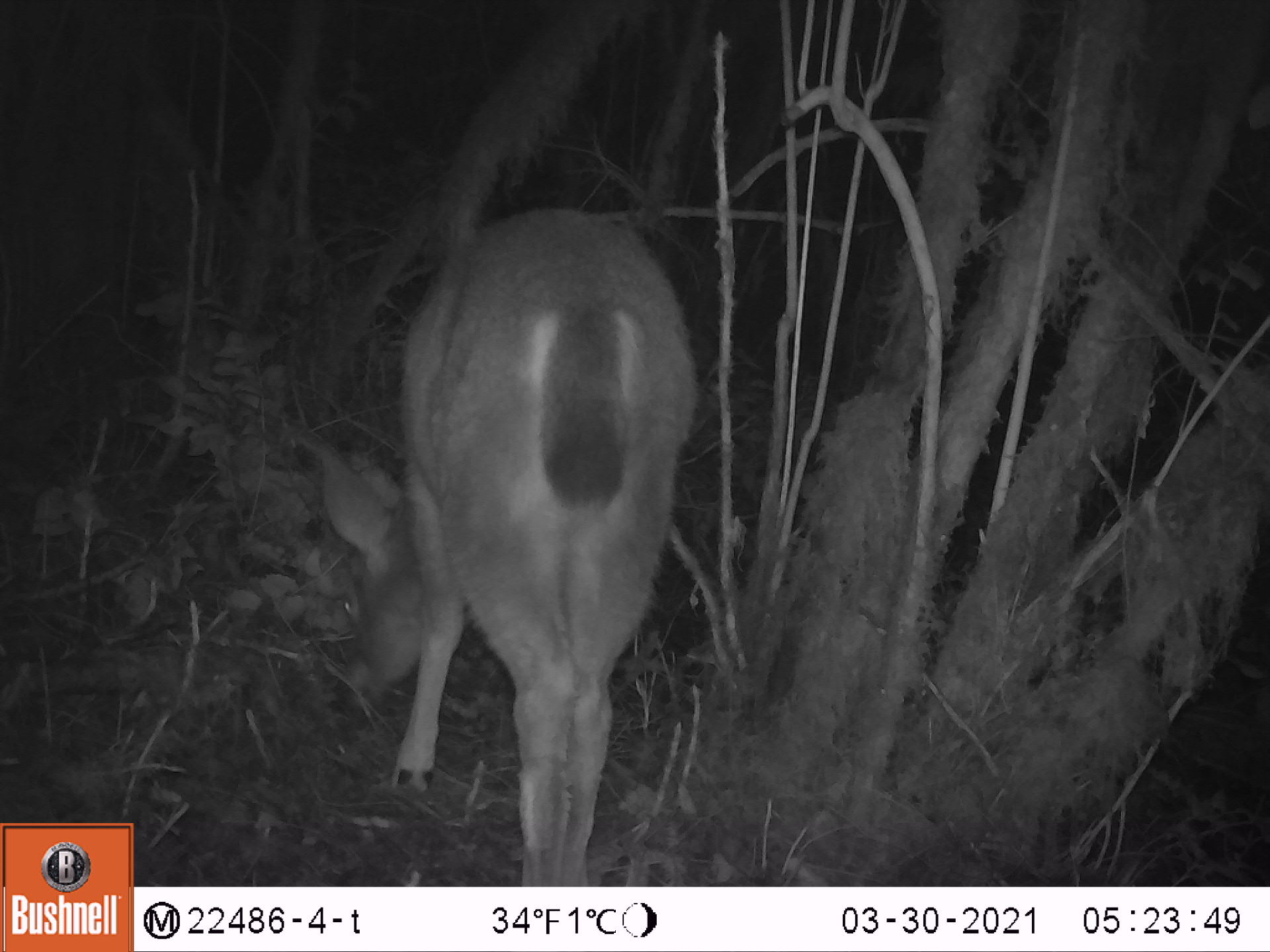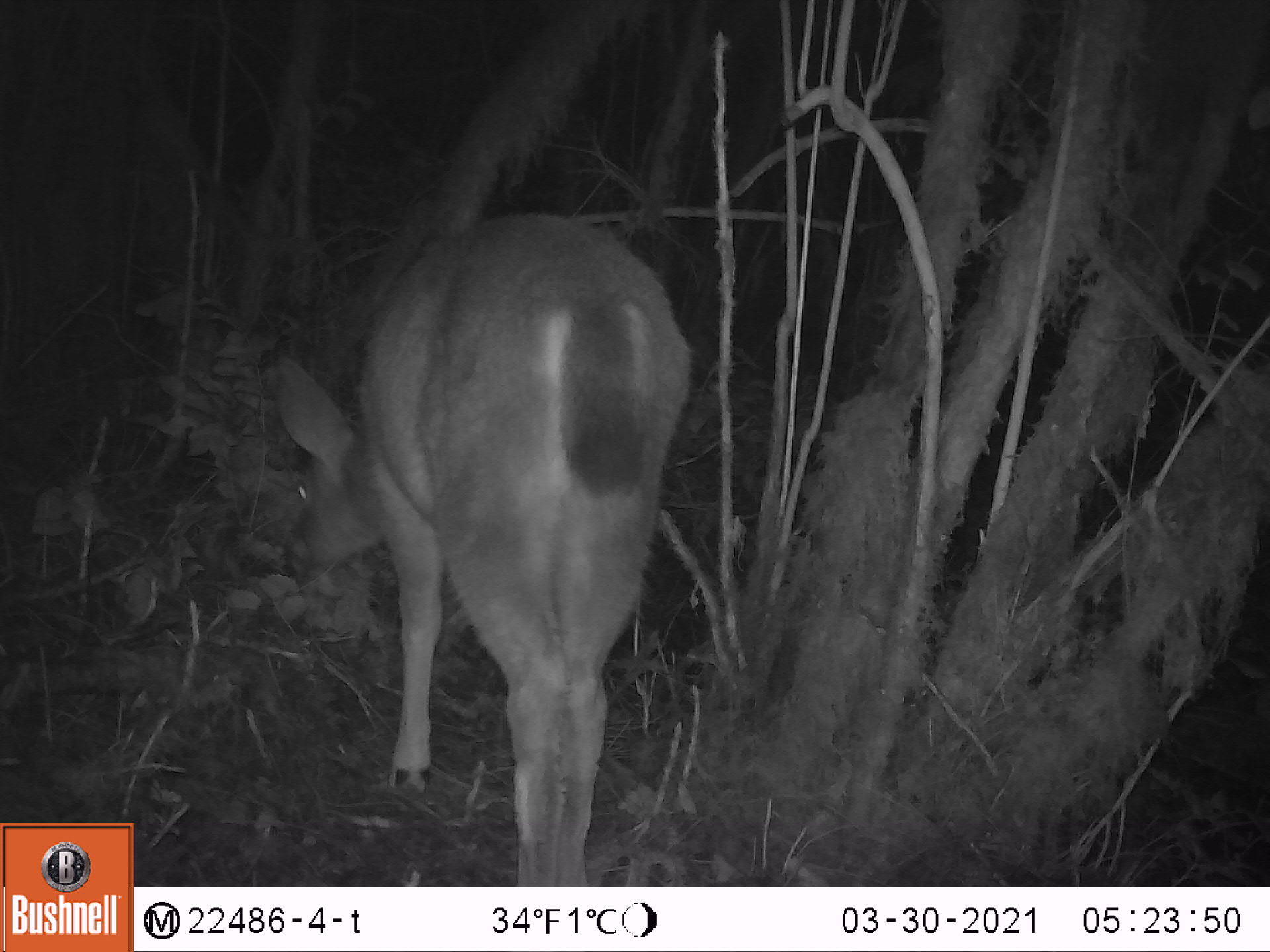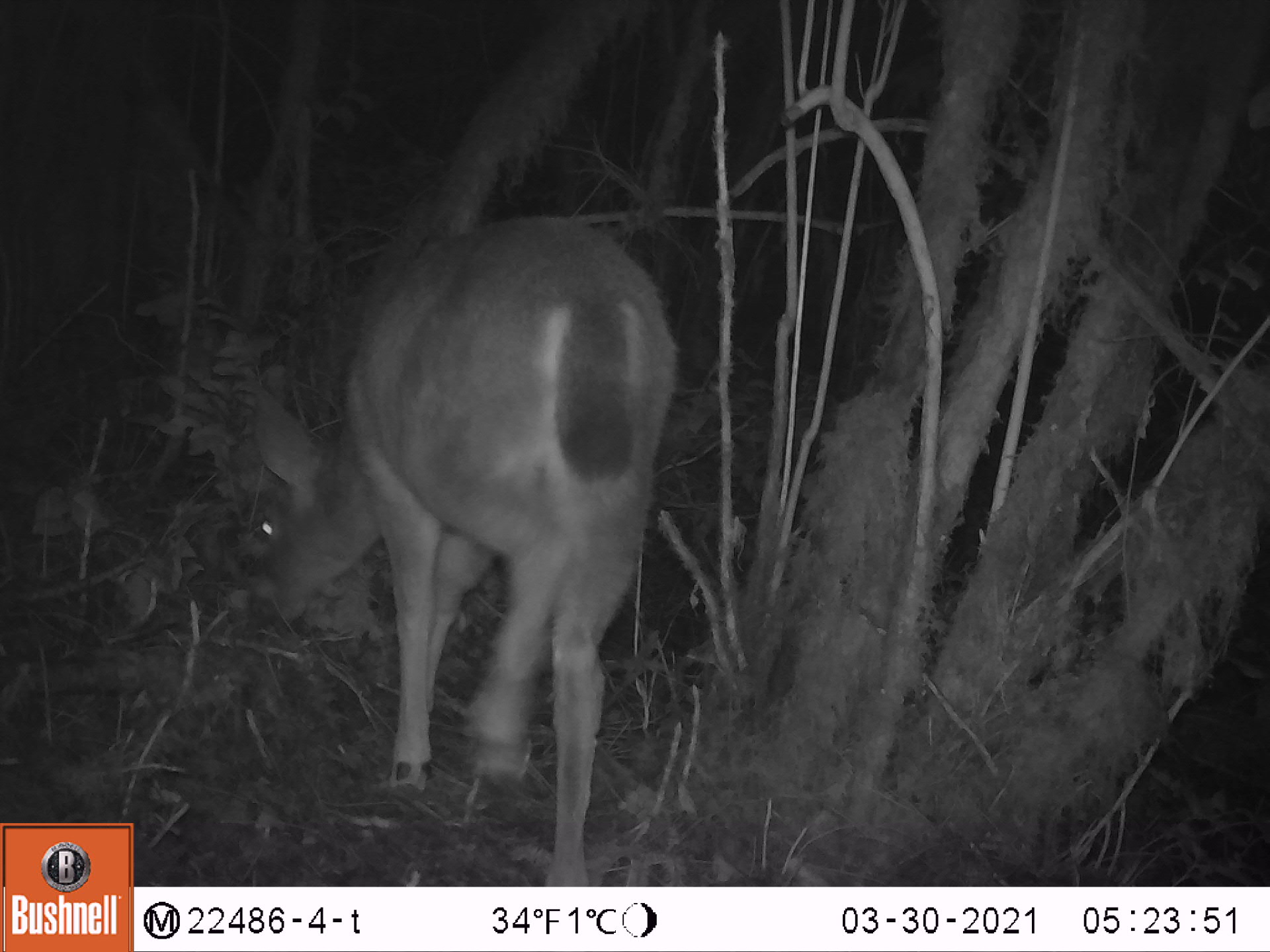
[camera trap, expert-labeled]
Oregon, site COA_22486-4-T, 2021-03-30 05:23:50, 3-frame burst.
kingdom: Animalia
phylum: Chordata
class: Mammalia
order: Artiodactyla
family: Cervidae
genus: Odocoileus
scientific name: Odocoileus hemionus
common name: black-tailed deer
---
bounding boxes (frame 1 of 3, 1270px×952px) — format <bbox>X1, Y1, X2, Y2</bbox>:
black-tailed deer: <bbox>307, 184, 701, 883</bbox>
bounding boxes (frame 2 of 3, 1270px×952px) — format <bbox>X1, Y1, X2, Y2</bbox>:
black-tailed deer: <bbox>249, 207, 691, 884</bbox>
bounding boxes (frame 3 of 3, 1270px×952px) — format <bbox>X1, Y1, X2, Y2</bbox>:
black-tailed deer: <bbox>230, 212, 680, 884</bbox>